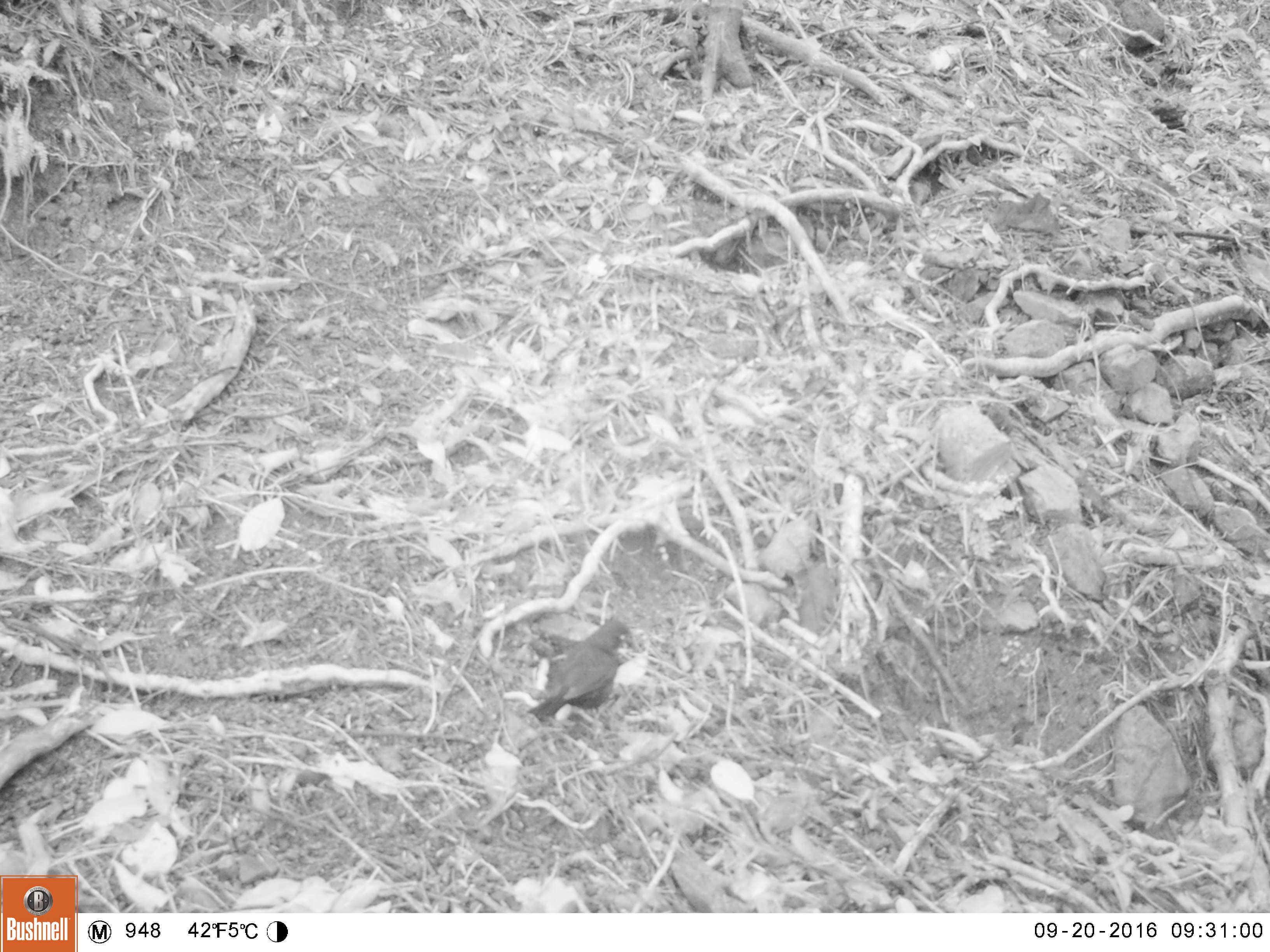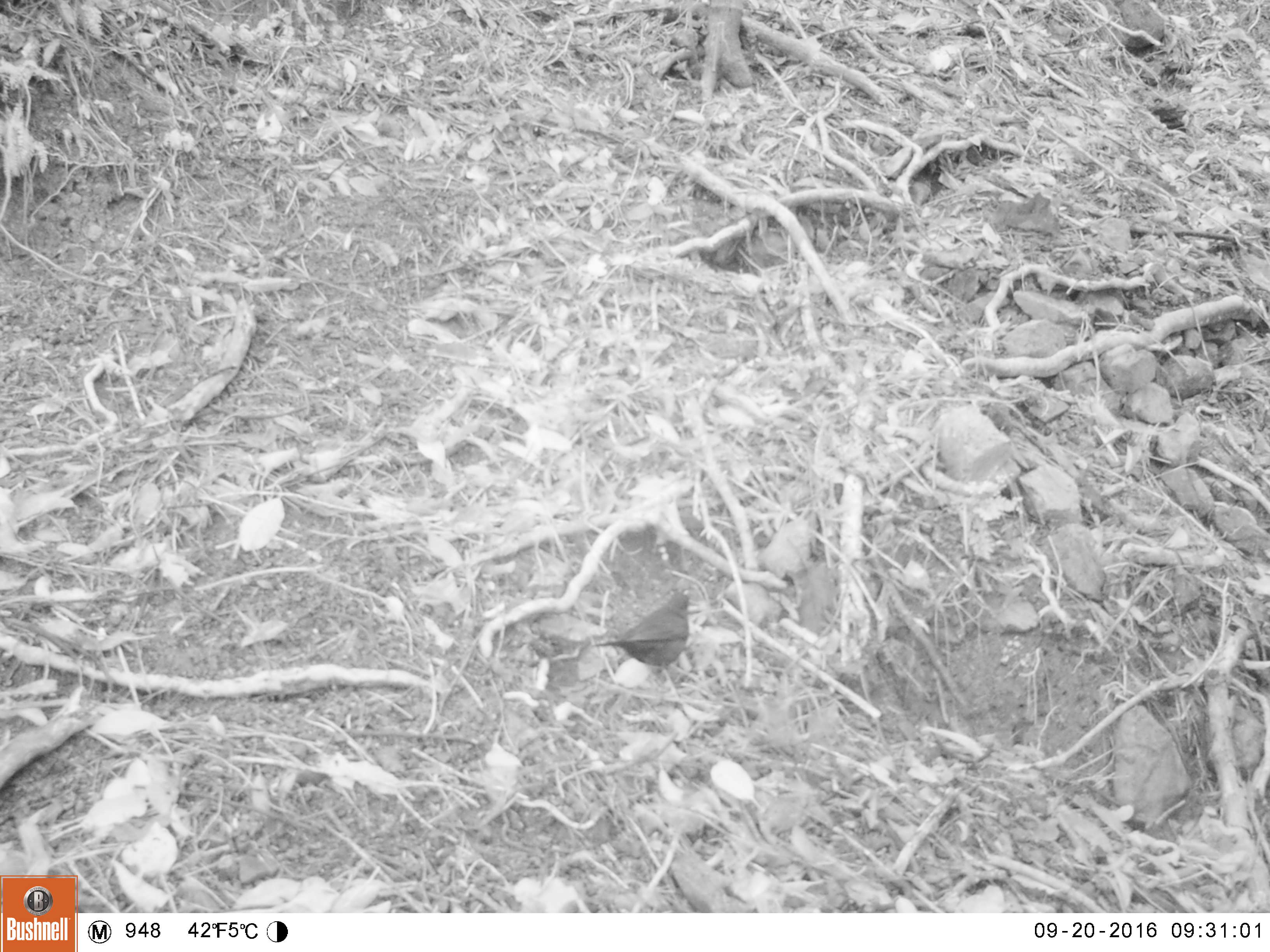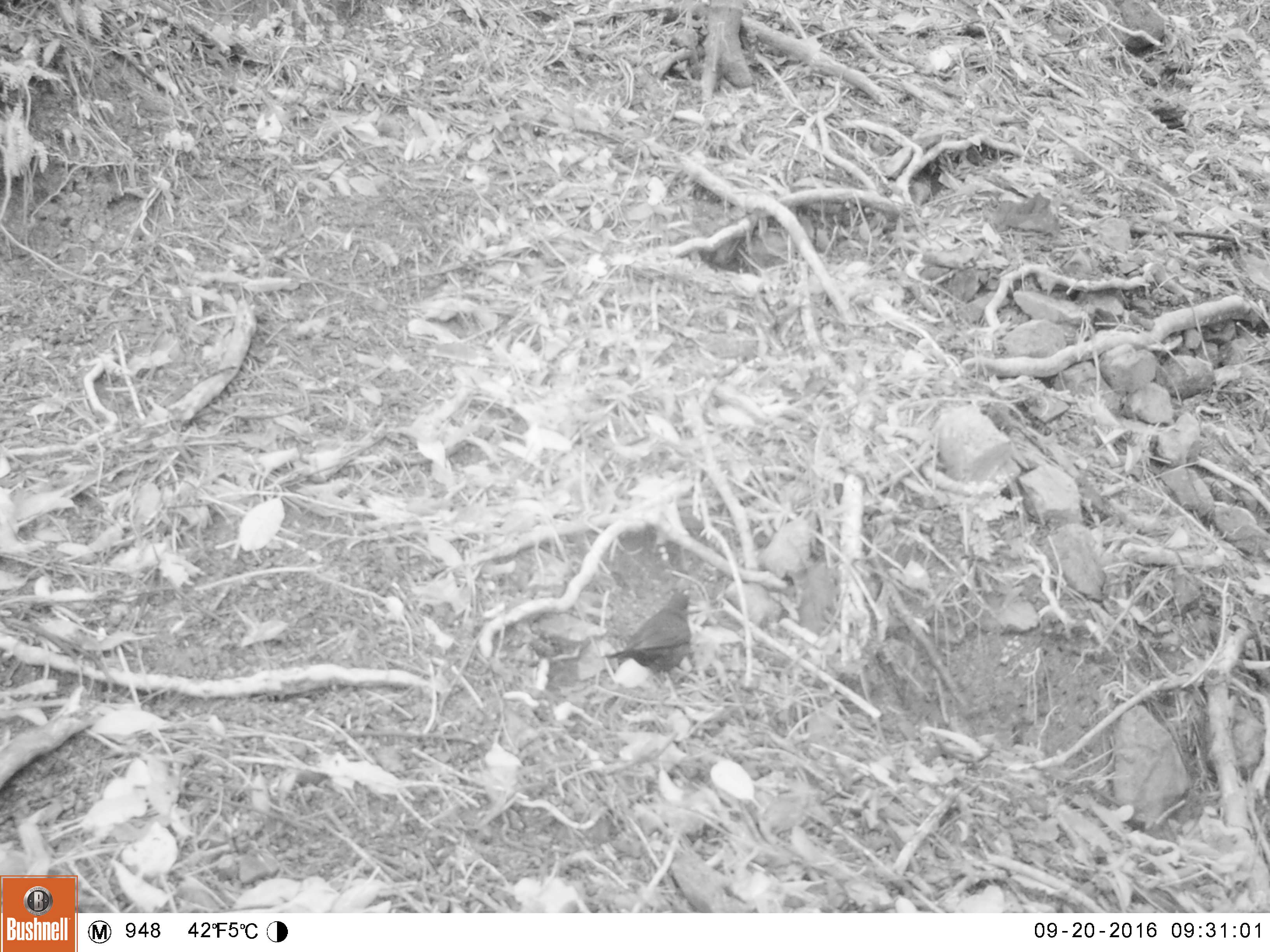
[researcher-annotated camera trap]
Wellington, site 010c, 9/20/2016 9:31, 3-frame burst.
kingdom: Animalia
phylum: Chordata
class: Aves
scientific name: Aves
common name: bird